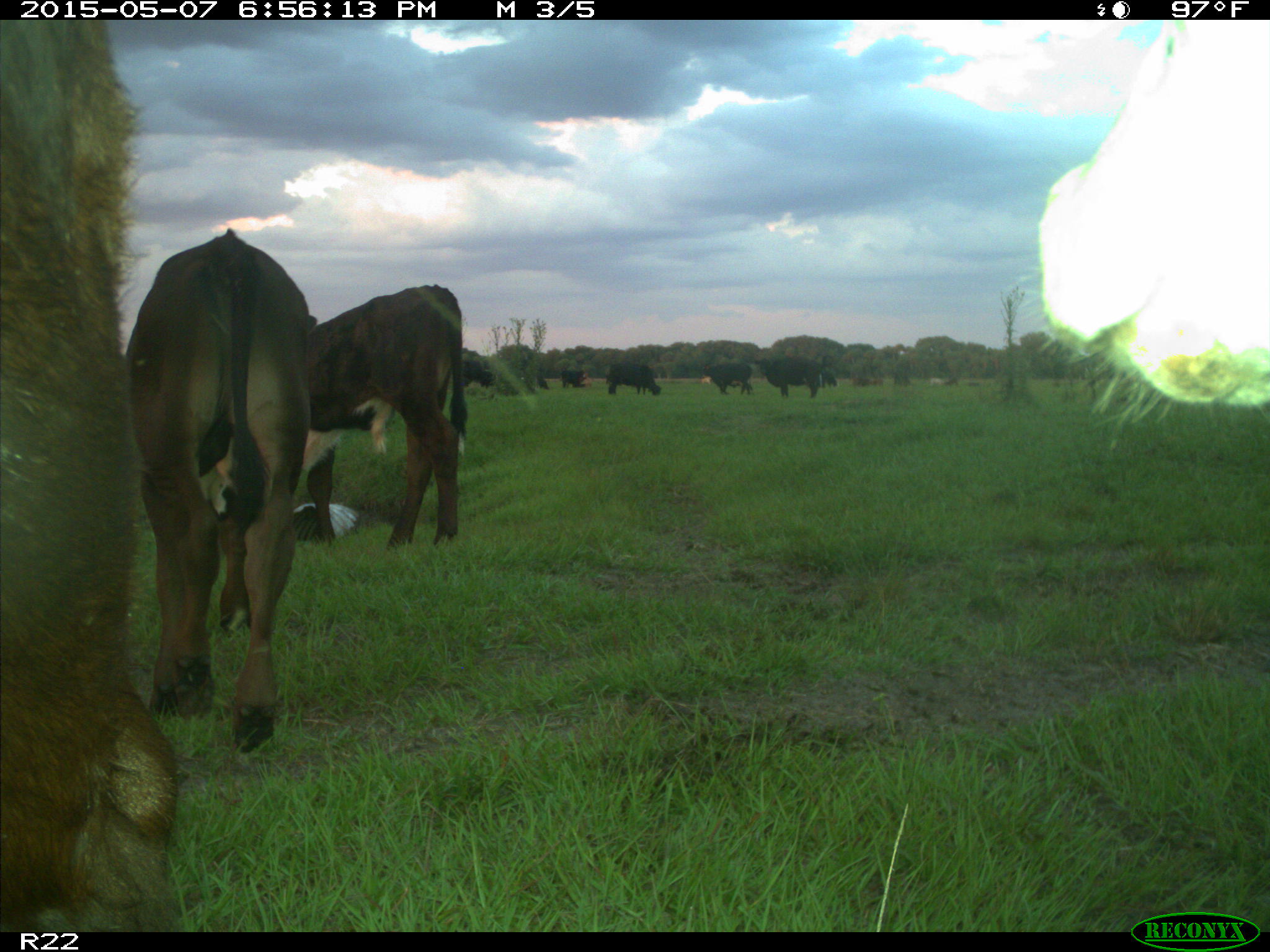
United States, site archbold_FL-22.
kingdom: Animalia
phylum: Chordata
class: Mammalia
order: Artiodactyla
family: Bovidae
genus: Bos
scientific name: Bos taurus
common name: domestic cow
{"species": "Bos taurus (domestic cow)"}